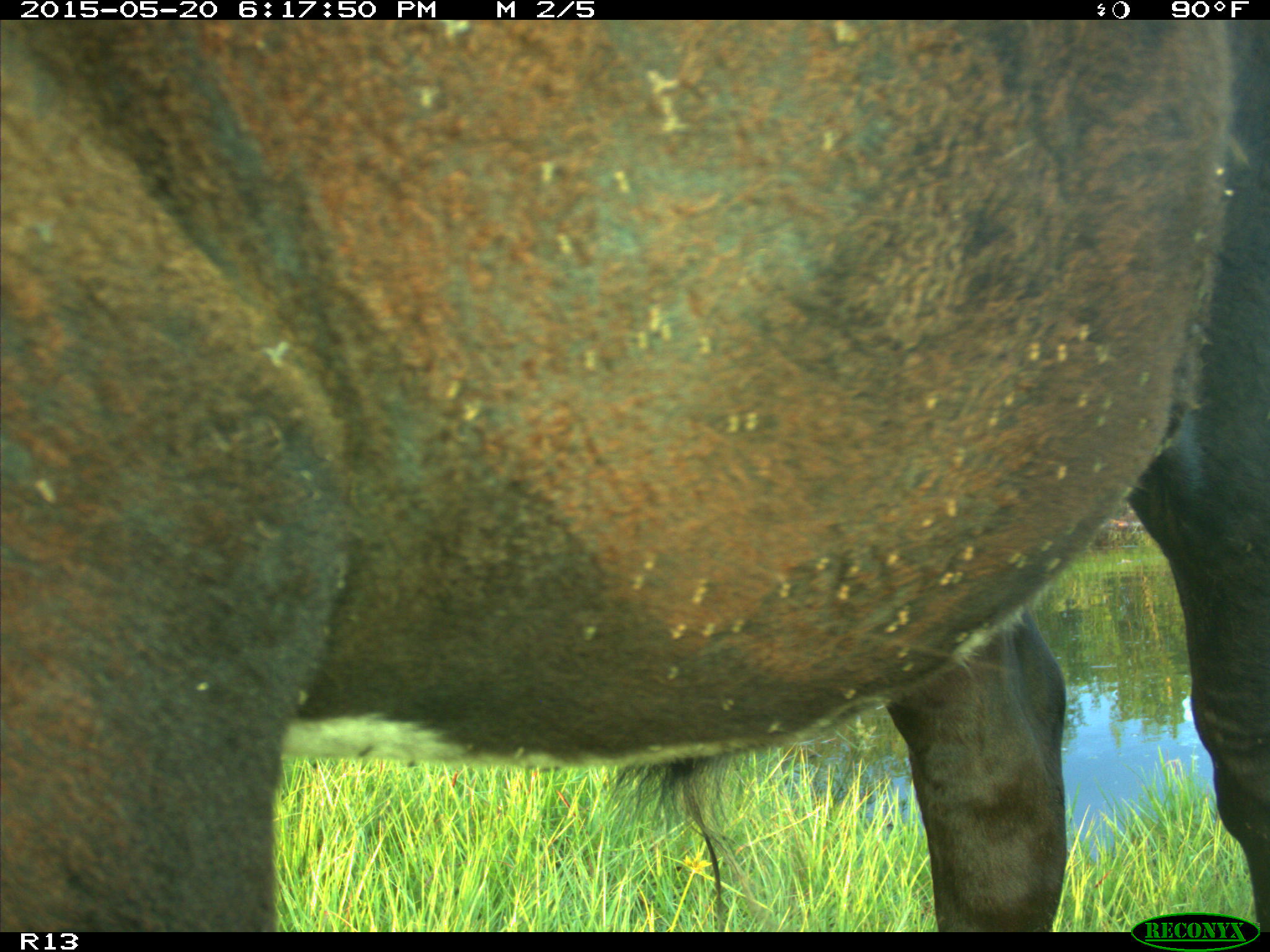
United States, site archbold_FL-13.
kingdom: Animalia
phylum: Chordata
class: Mammalia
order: Artiodactyla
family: Bovidae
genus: Bos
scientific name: Bos taurus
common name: domestic cow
Bos taurus (domestic cow).